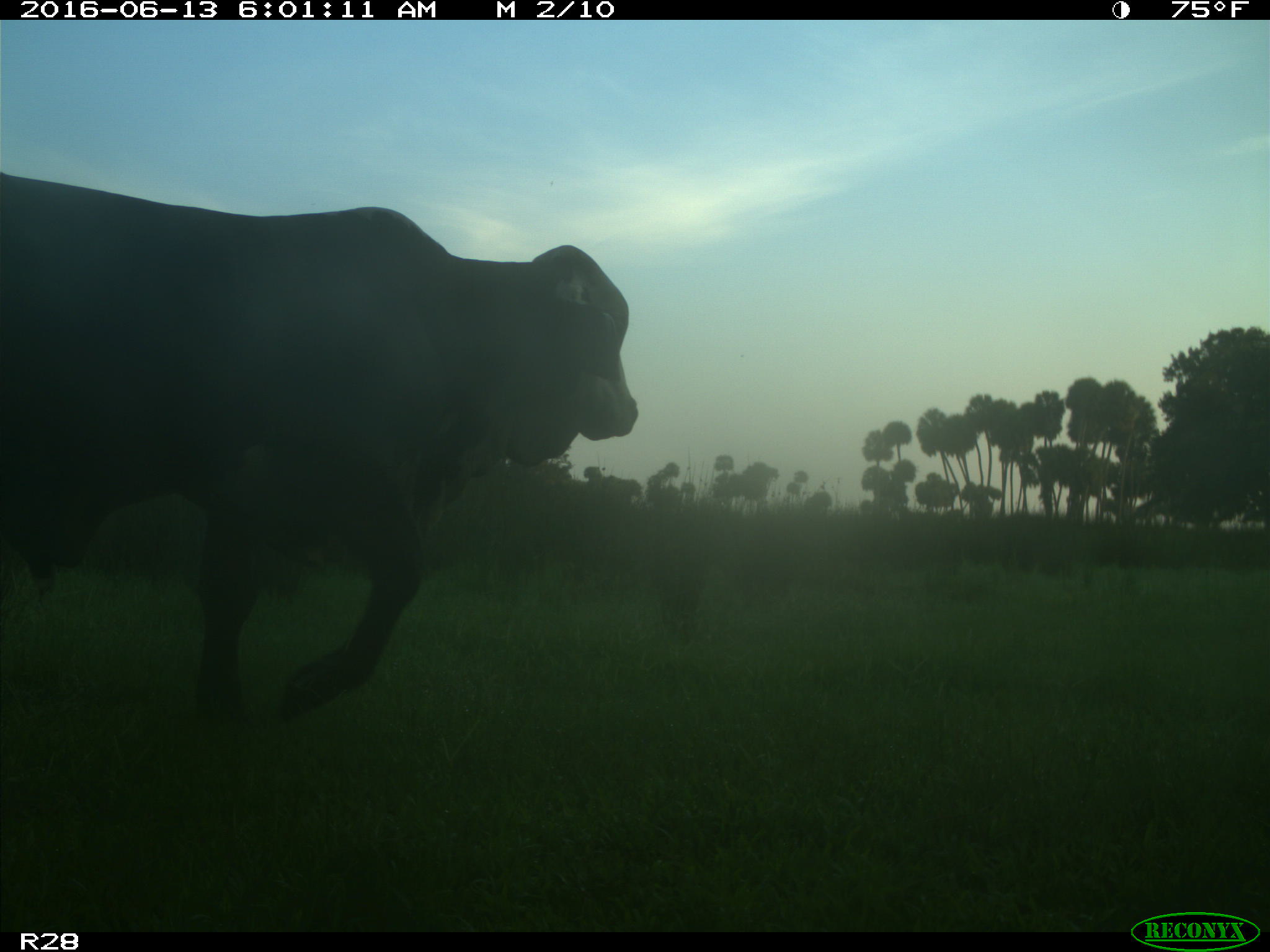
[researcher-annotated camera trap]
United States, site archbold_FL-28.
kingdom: Animalia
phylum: Chordata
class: Mammalia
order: Artiodactyla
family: Bovidae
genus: Bos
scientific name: Bos taurus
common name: domestic cow